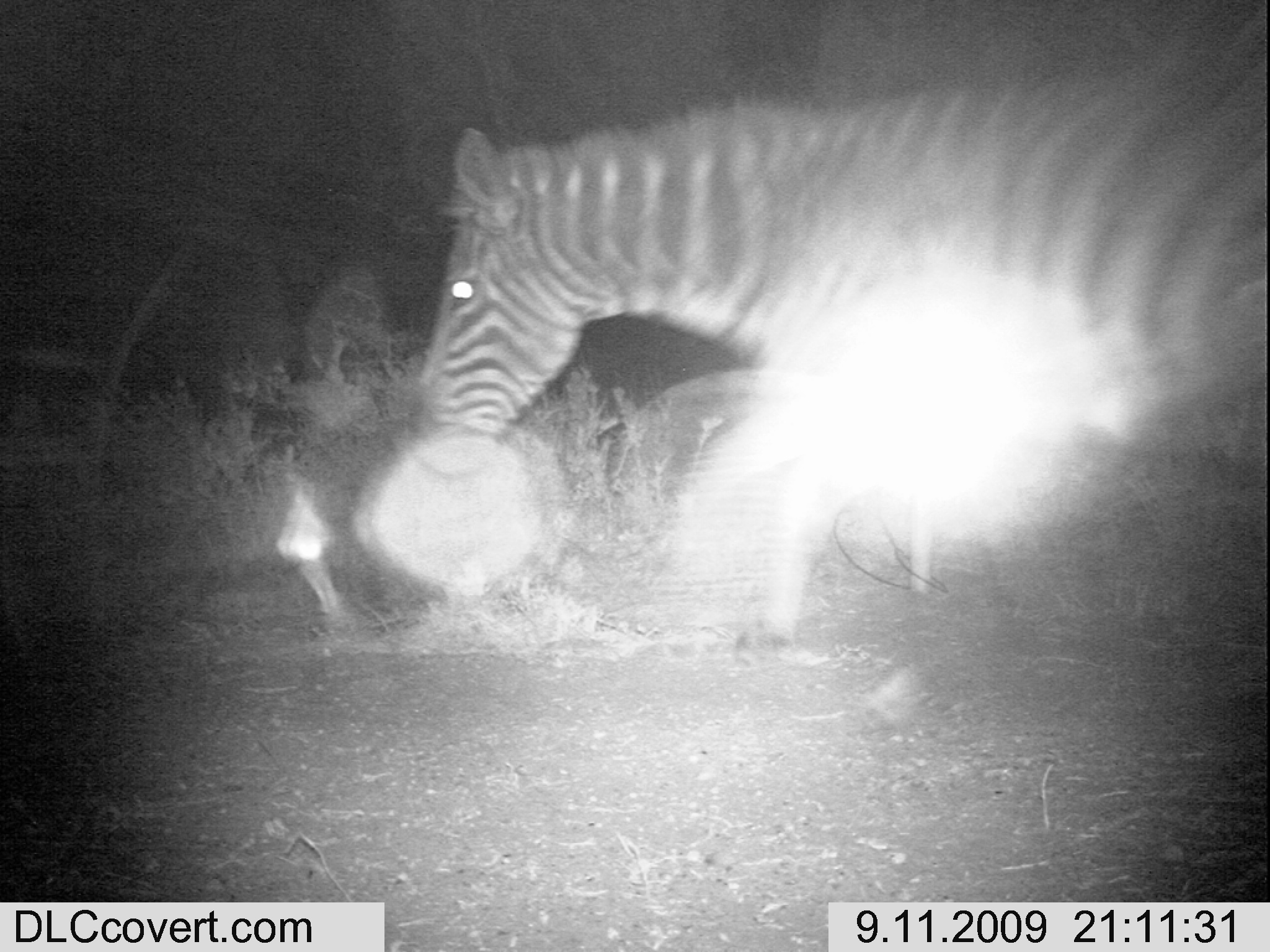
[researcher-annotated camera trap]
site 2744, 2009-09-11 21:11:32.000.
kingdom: Animalia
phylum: Chordata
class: Mammalia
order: Perissodactyla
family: Equidae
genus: Equus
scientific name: Equus quagga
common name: plains zebra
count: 1